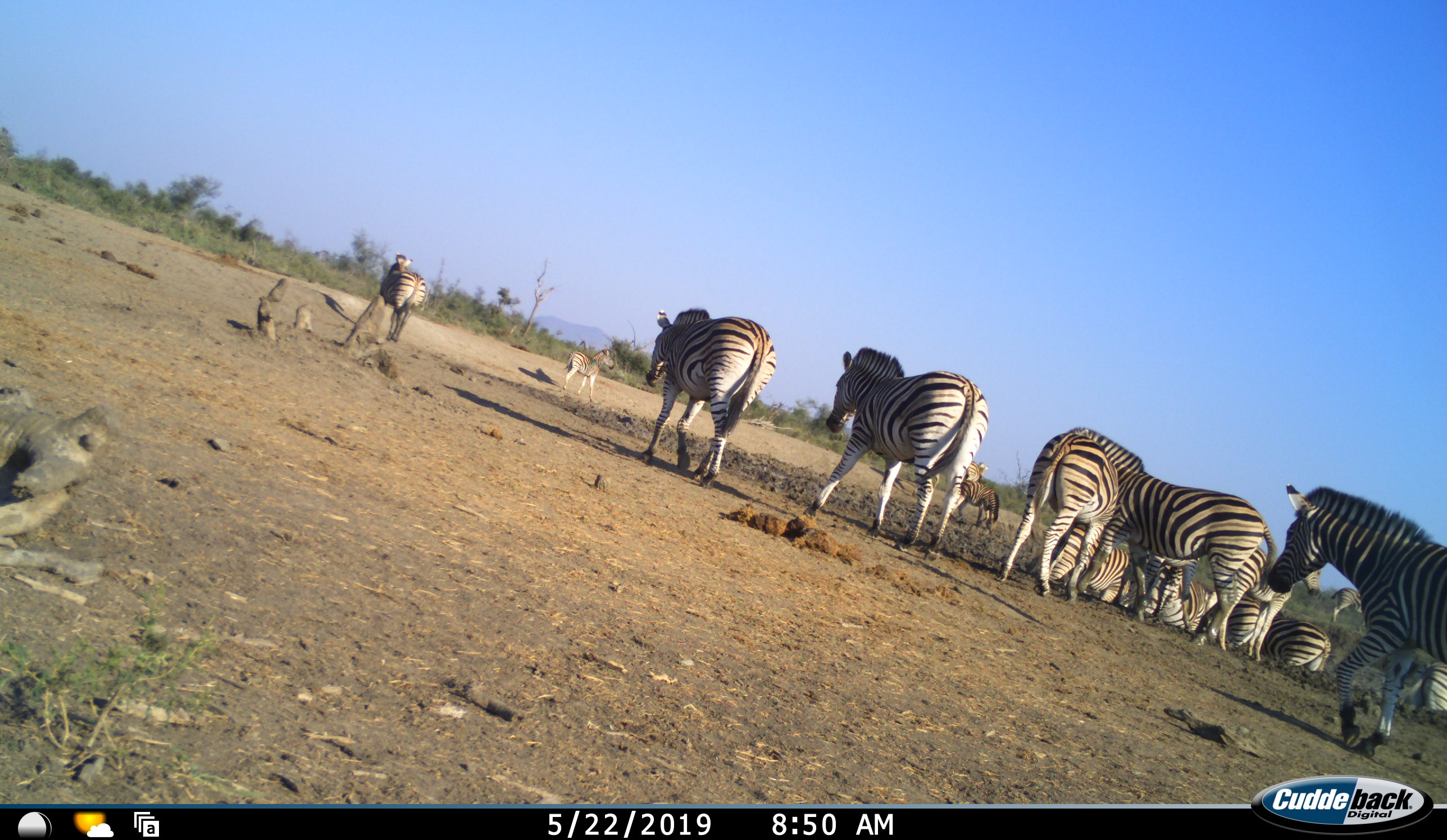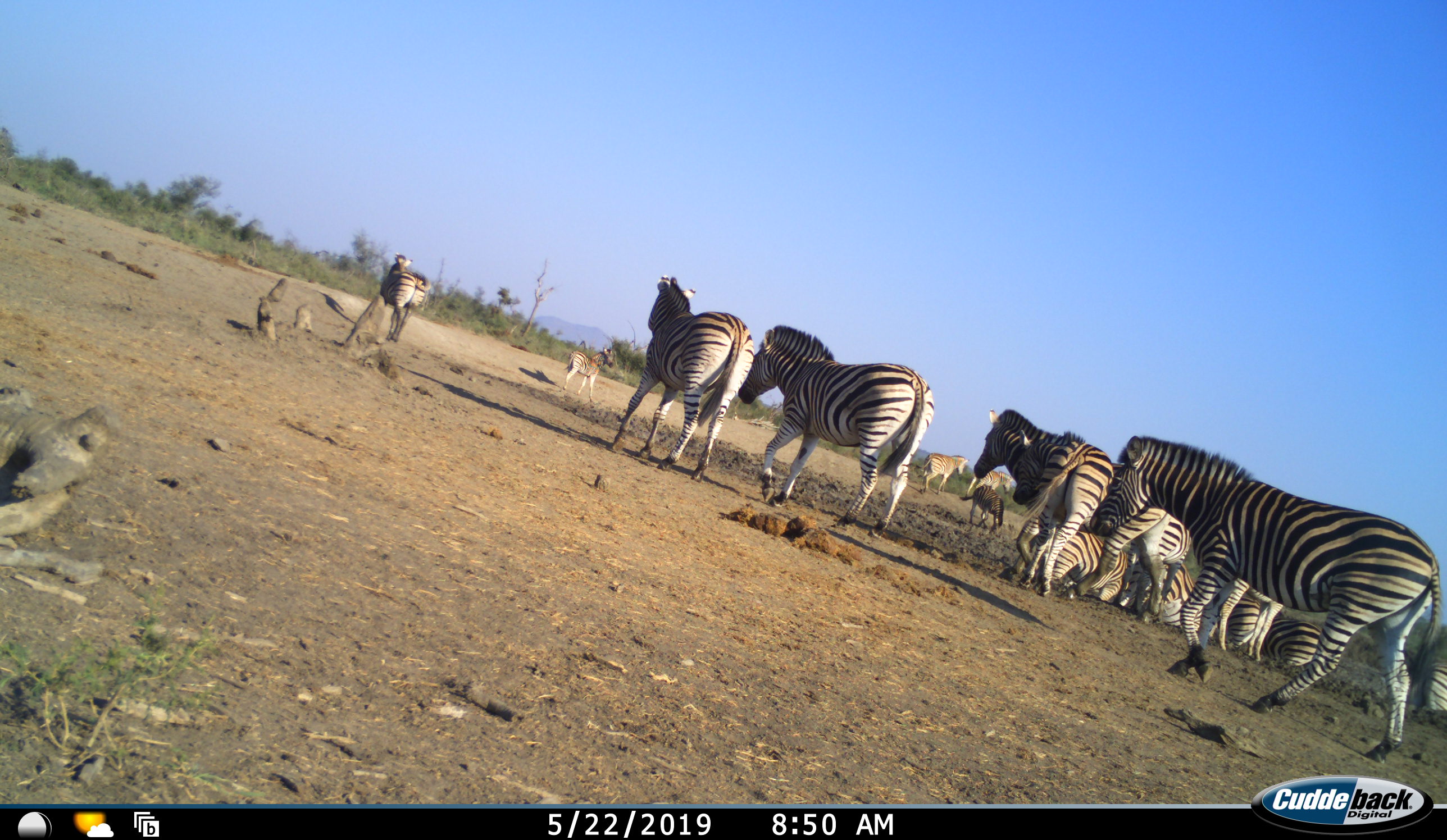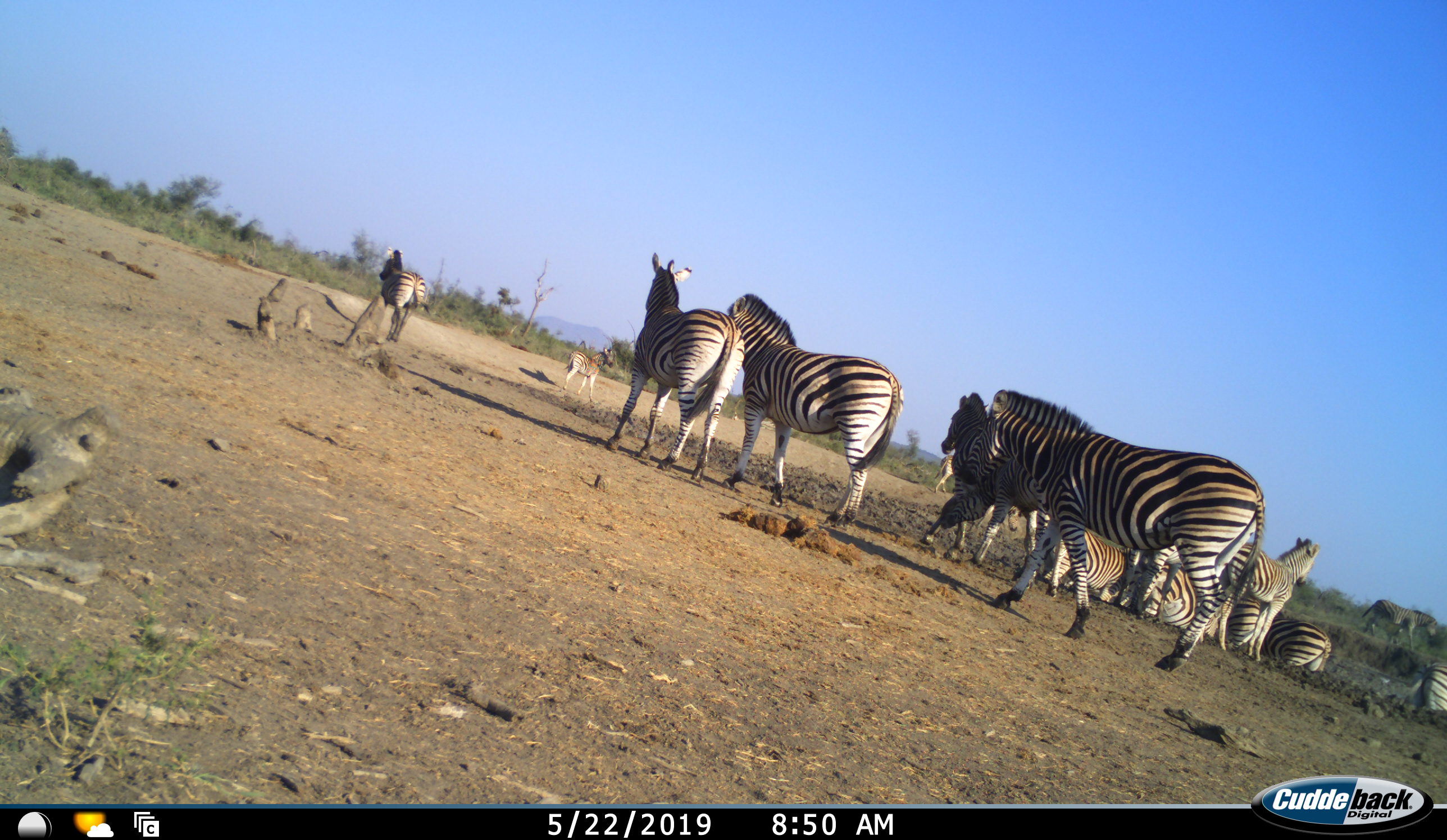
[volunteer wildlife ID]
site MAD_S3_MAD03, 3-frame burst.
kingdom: Animalia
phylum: Chordata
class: Mammalia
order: Perissodactyla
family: Equidae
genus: Equus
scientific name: Equus quagga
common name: plains zebra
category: zebraplains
Zebraplains (plains zebra) (Equus quagga), count 11-50. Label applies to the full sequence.